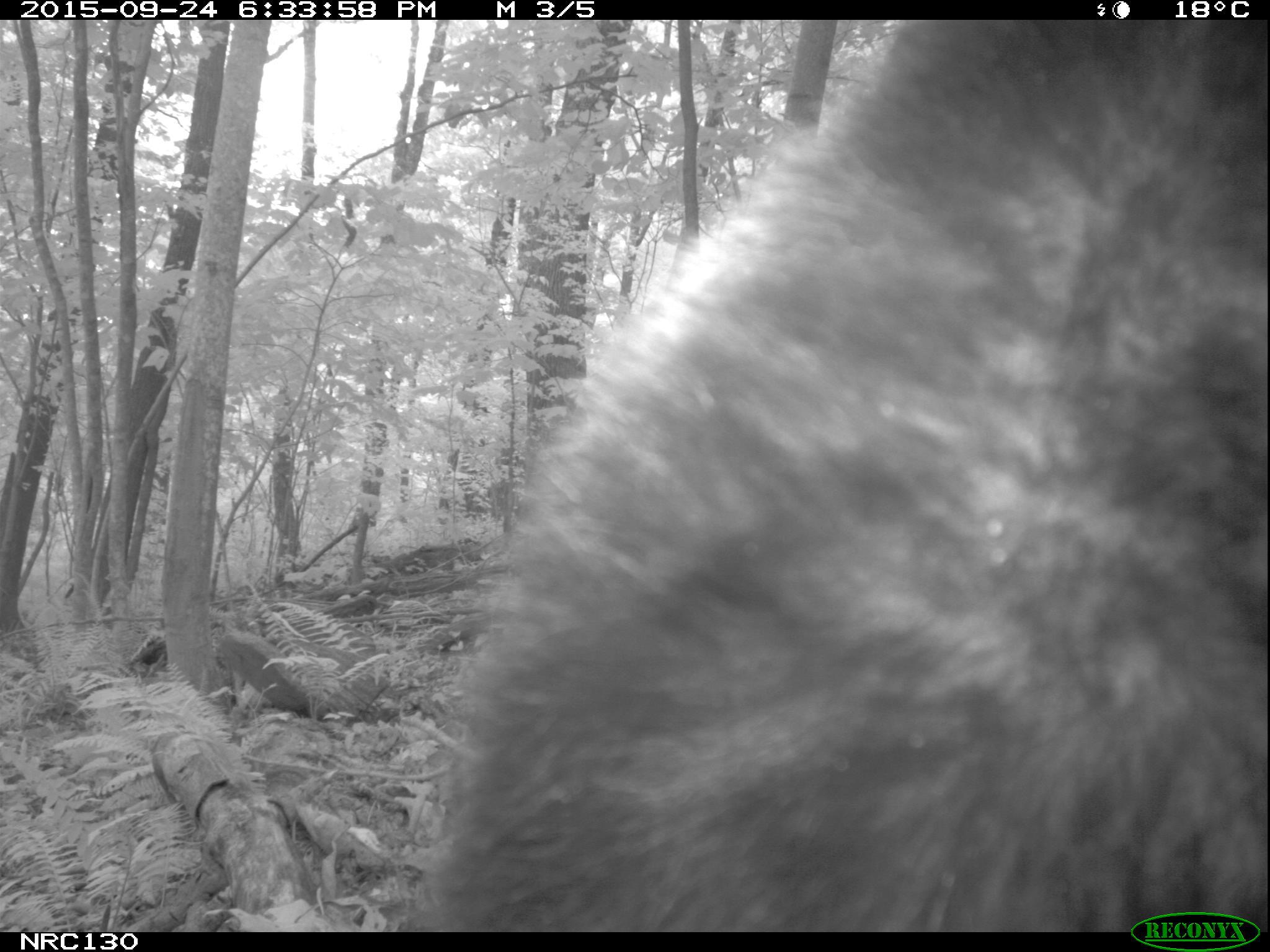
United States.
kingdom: Animalia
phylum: Chordata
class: Mammalia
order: Carnivora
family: Ursidae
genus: Ursus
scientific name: Ursus americanus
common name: american black bear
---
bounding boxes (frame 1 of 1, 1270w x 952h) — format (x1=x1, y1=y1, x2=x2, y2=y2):
American Black Bear: (x1=421, y1=19, x2=1261, y2=936)